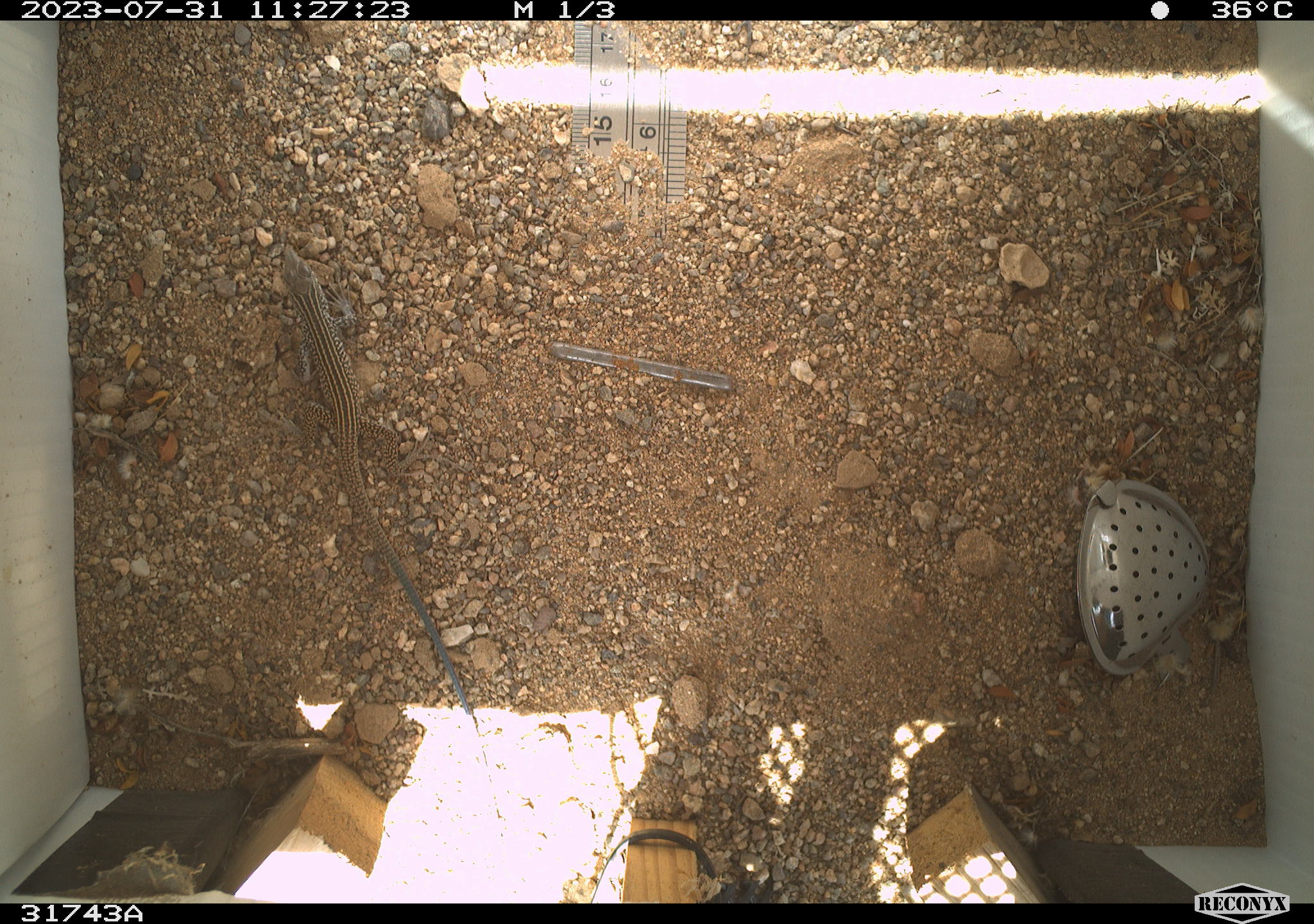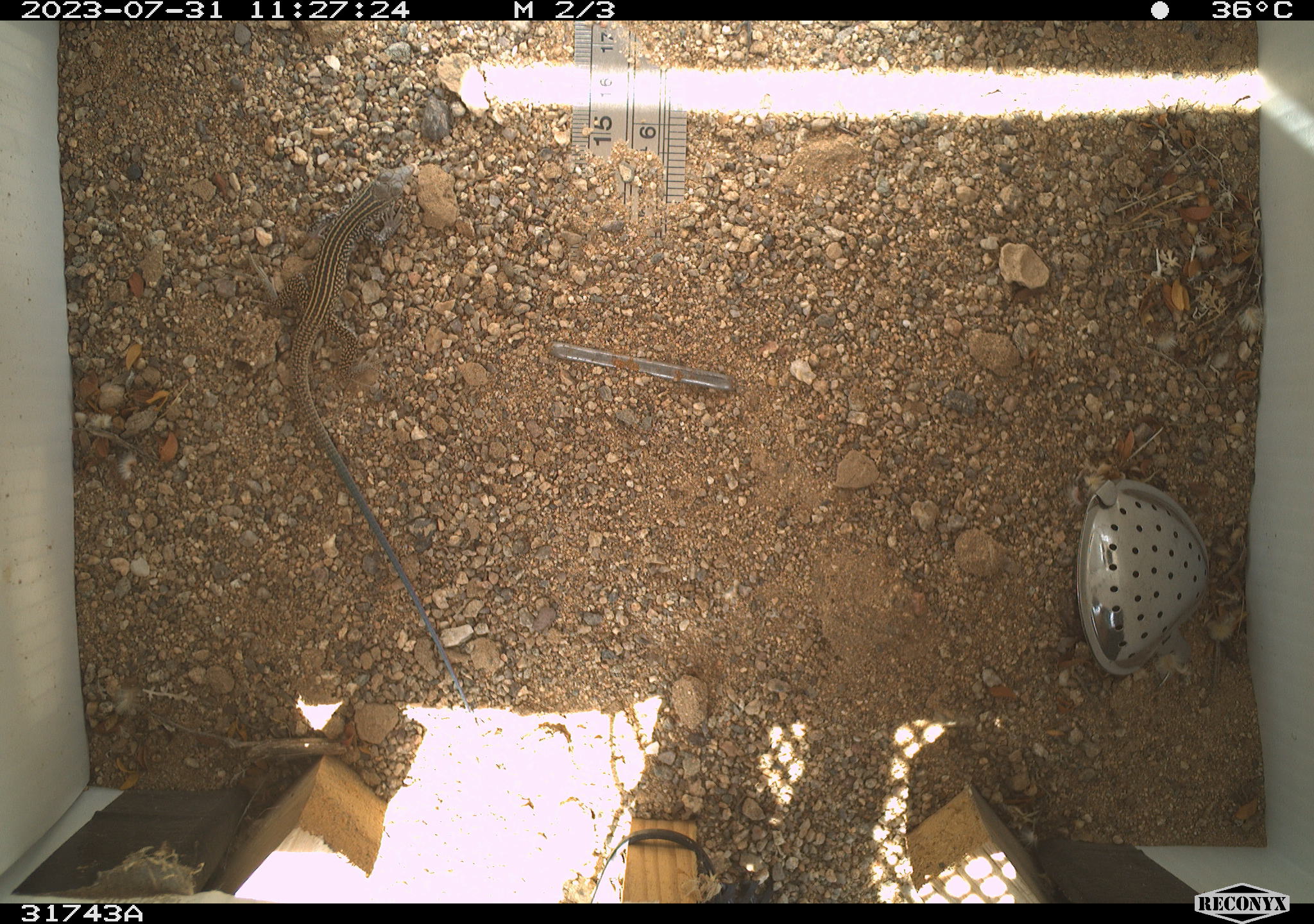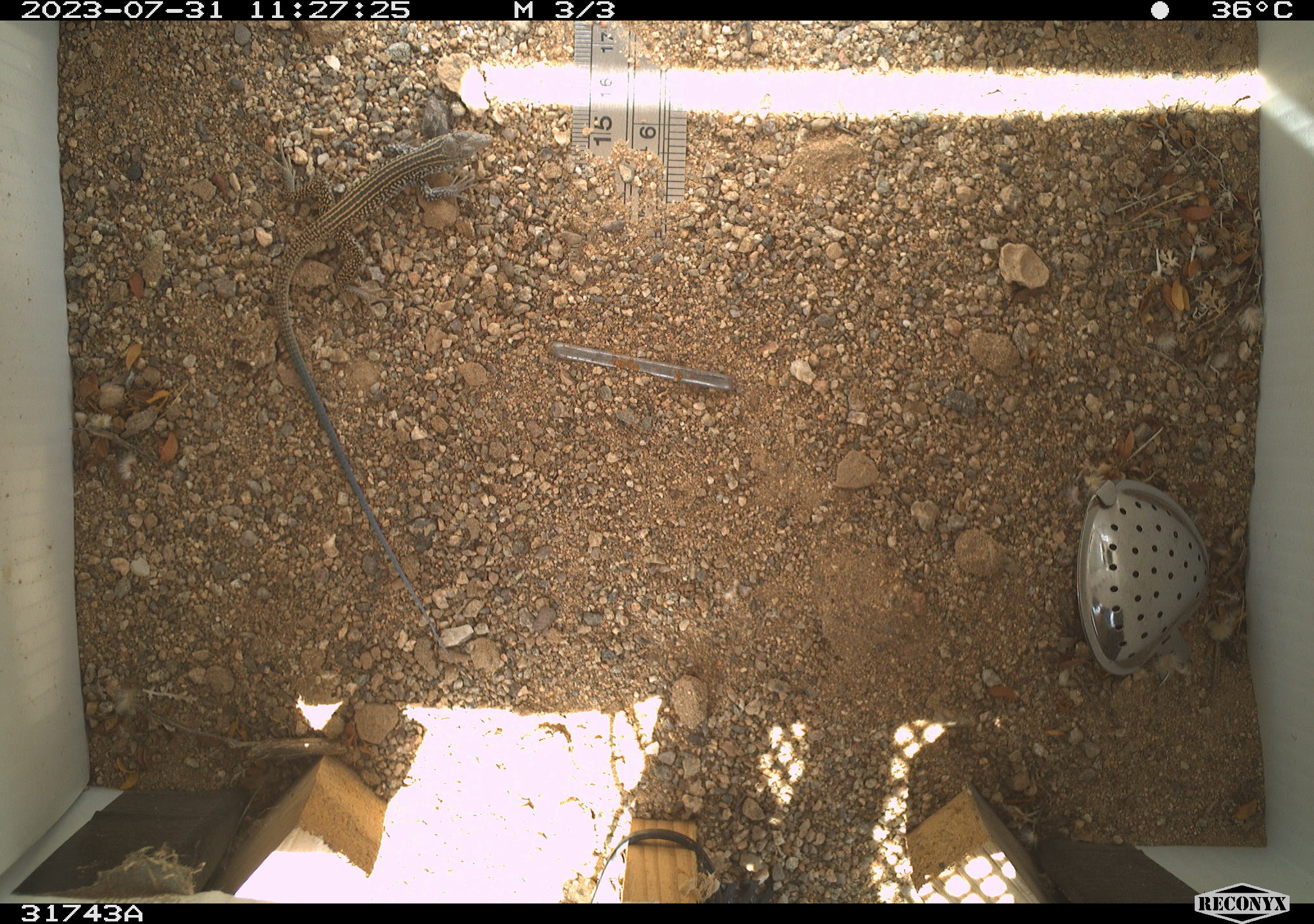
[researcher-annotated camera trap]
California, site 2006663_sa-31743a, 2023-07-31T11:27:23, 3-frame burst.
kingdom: Animalia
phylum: Chordata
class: Reptilia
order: Squamata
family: Teiidae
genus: Aspidoscelis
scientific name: Aspidoscelis tigris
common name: western whiptail